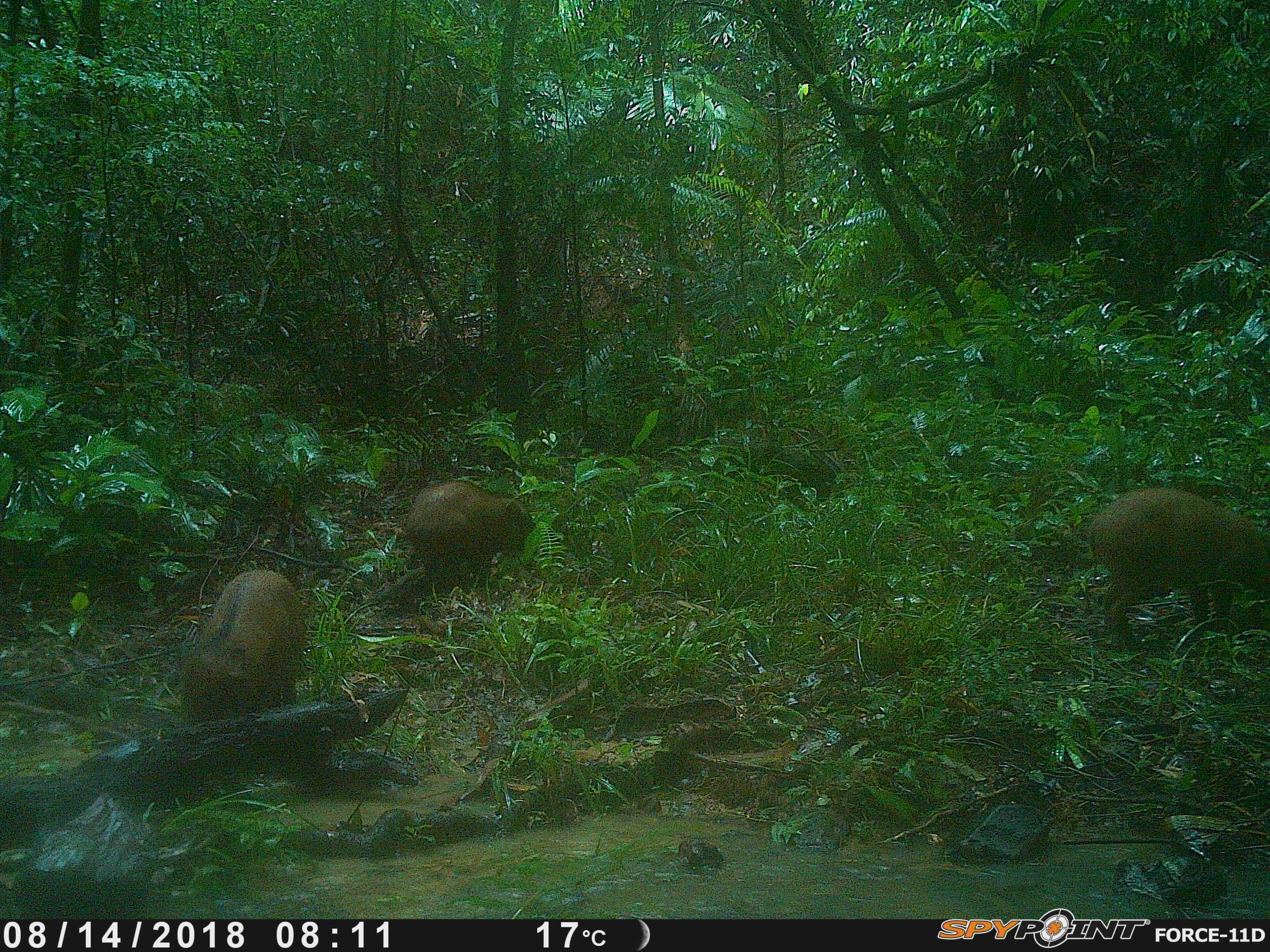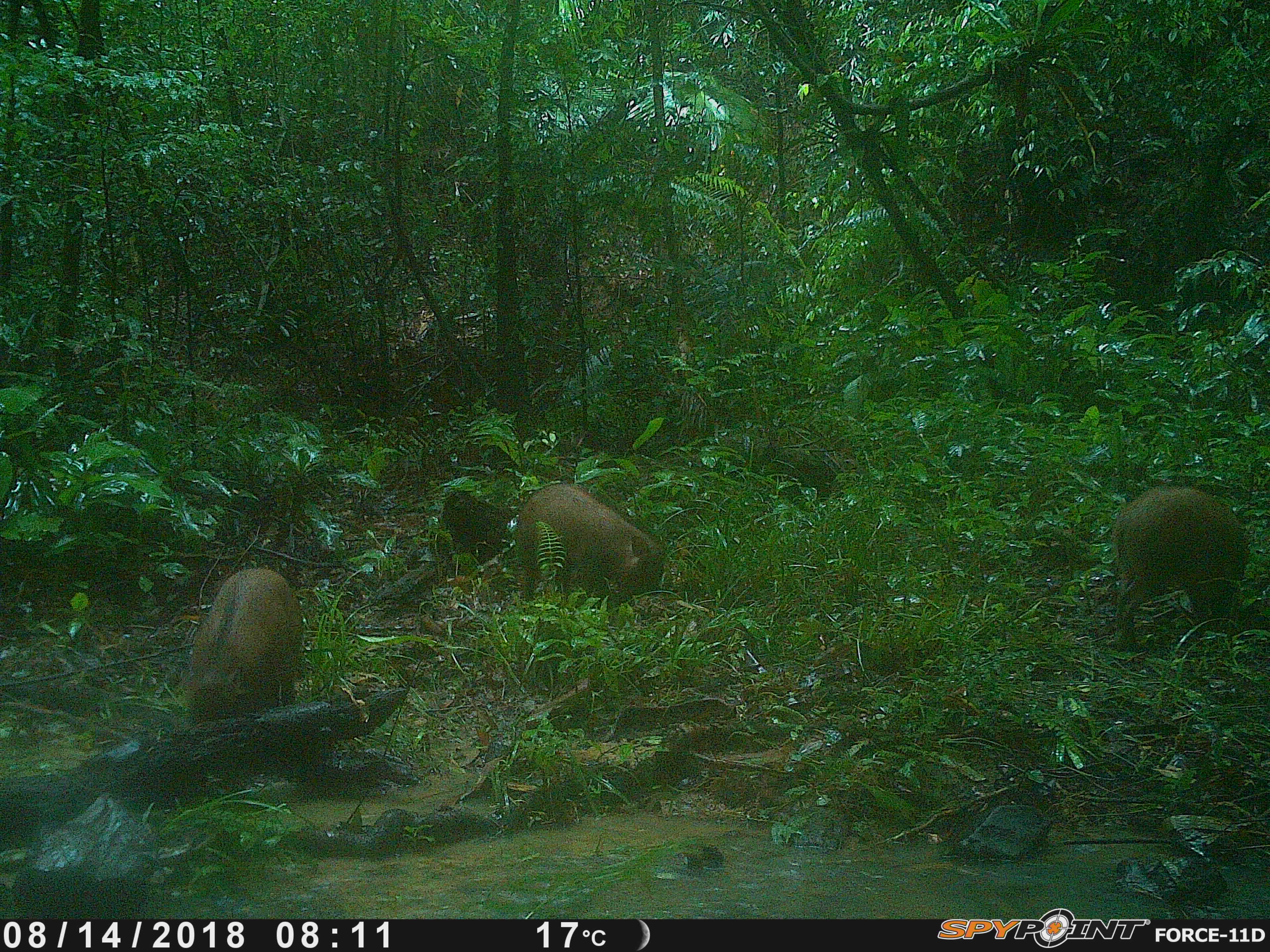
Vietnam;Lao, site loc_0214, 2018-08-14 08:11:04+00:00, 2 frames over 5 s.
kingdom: Animalia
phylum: Chordata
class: Mammalia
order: Artiodactyla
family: Suidae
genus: Sus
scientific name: Sus scrofa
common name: eurasian wild pig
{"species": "eurasian wild pig (Sus scrofa)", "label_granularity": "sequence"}